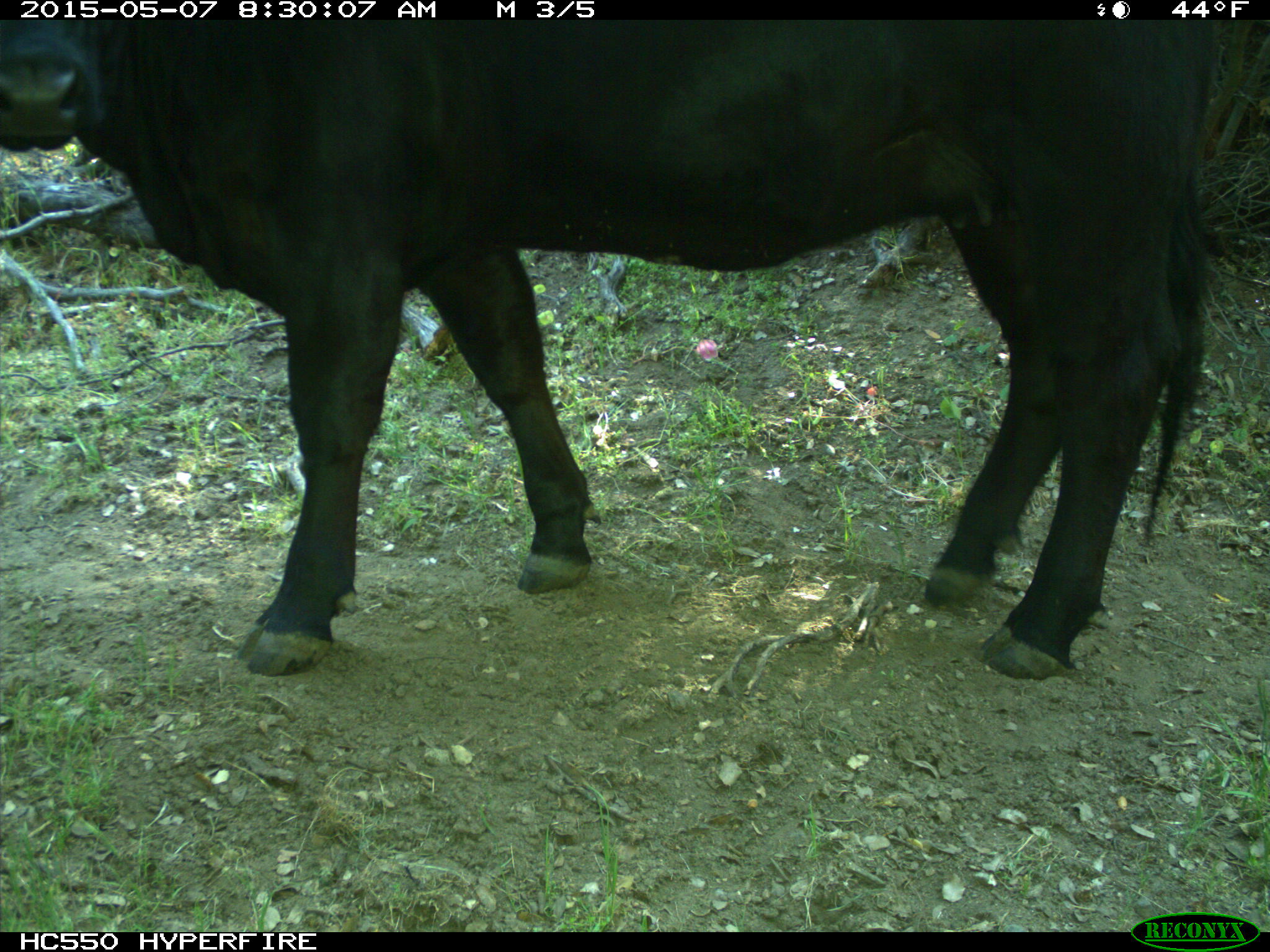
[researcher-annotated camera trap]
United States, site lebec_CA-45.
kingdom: Animalia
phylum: Chordata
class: Mammalia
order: Artiodactyla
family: Bovidae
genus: Bos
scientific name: Bos taurus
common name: domestic cow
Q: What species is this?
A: Bos taurus (domestic cow).